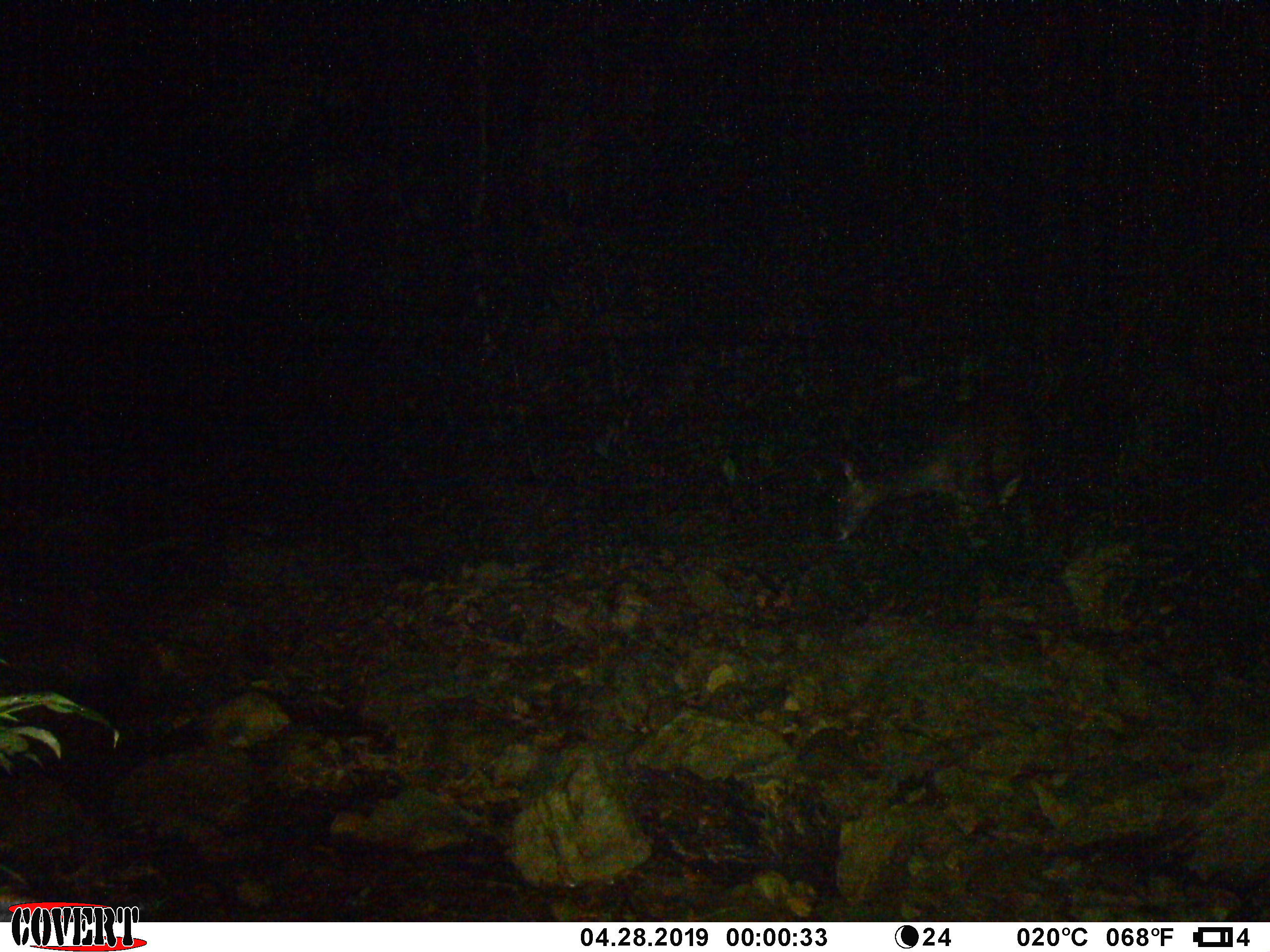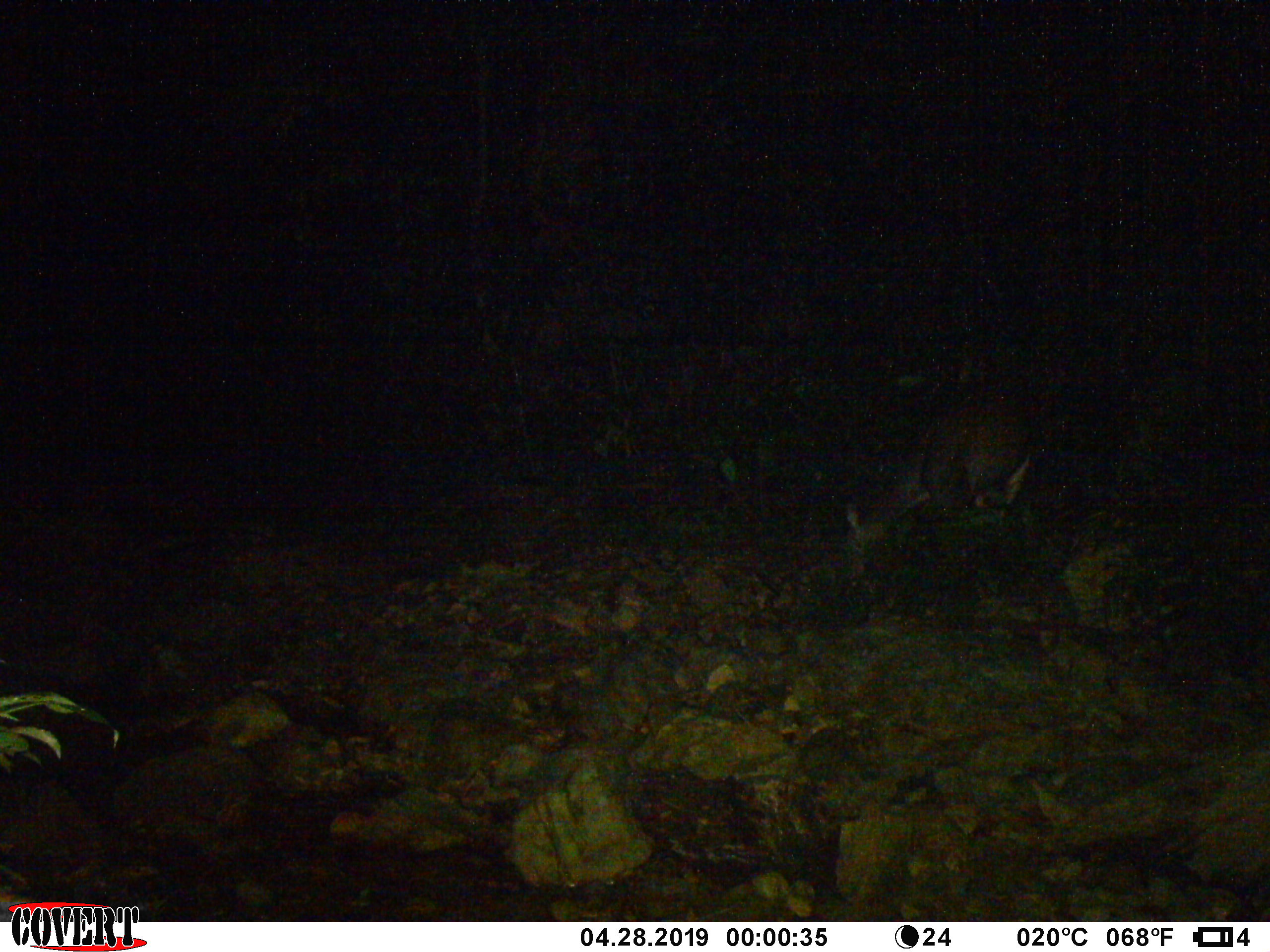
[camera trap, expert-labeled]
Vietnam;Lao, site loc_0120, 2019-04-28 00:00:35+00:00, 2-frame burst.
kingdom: Animalia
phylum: Chordata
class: Mammalia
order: Artiodactyla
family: Cervidae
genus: Rusa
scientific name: Rusa unicolor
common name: sambar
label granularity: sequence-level